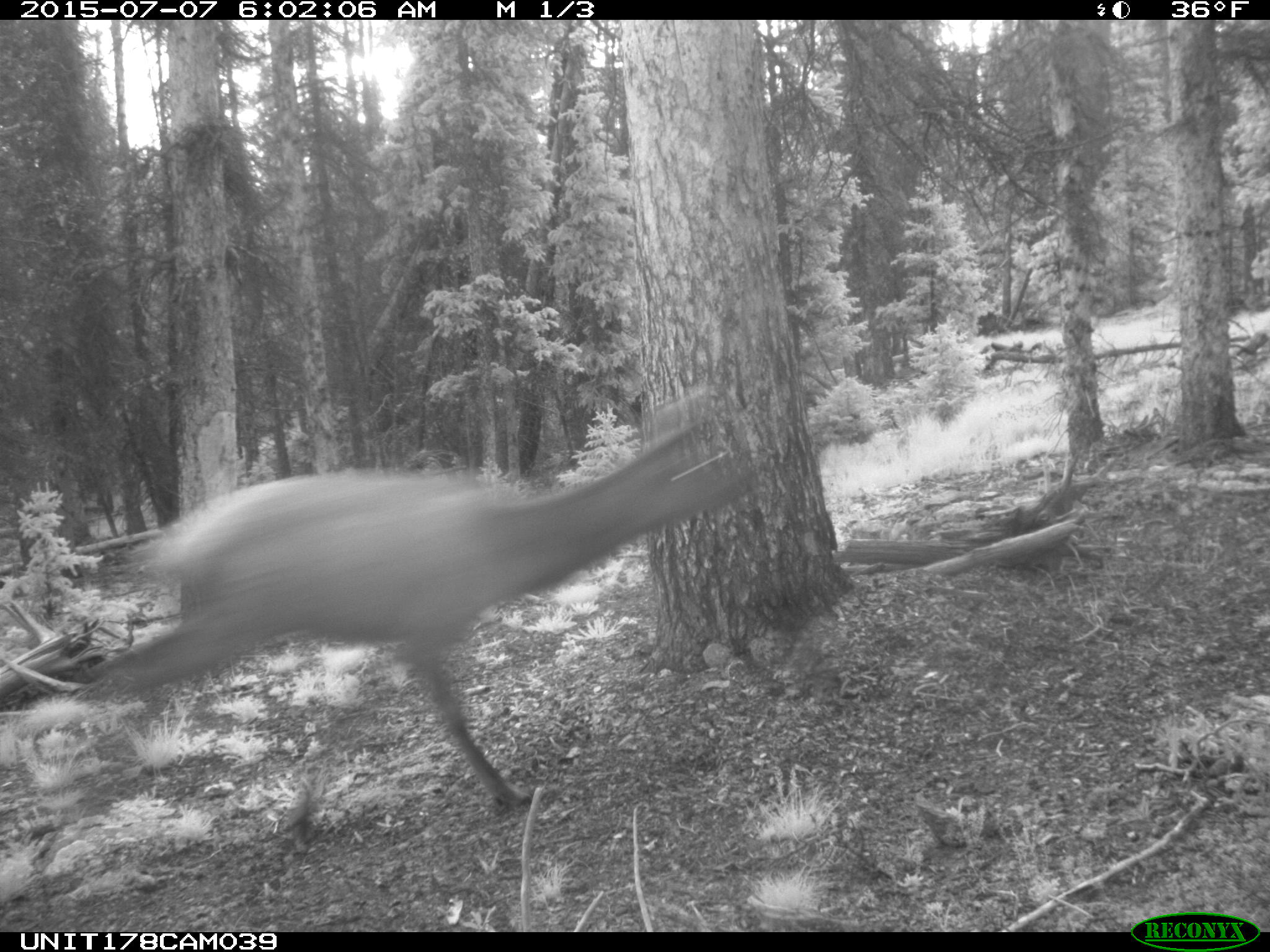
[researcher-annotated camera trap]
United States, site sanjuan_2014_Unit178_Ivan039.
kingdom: Animalia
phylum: Chordata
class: Mammalia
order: Artiodactyla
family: Cervidae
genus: Cervus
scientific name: Cervus elaphus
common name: red deer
Cervus elaphus (red deer).